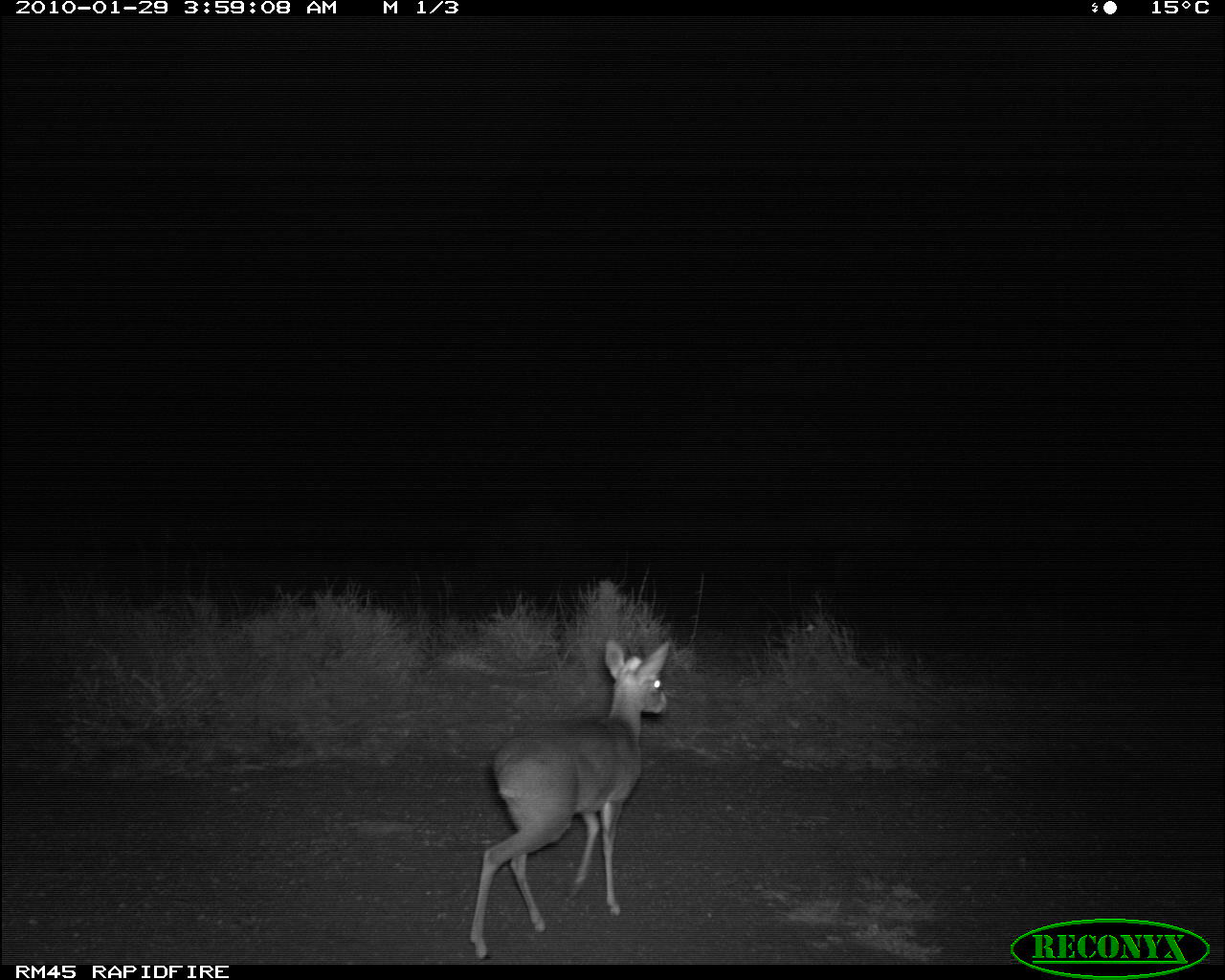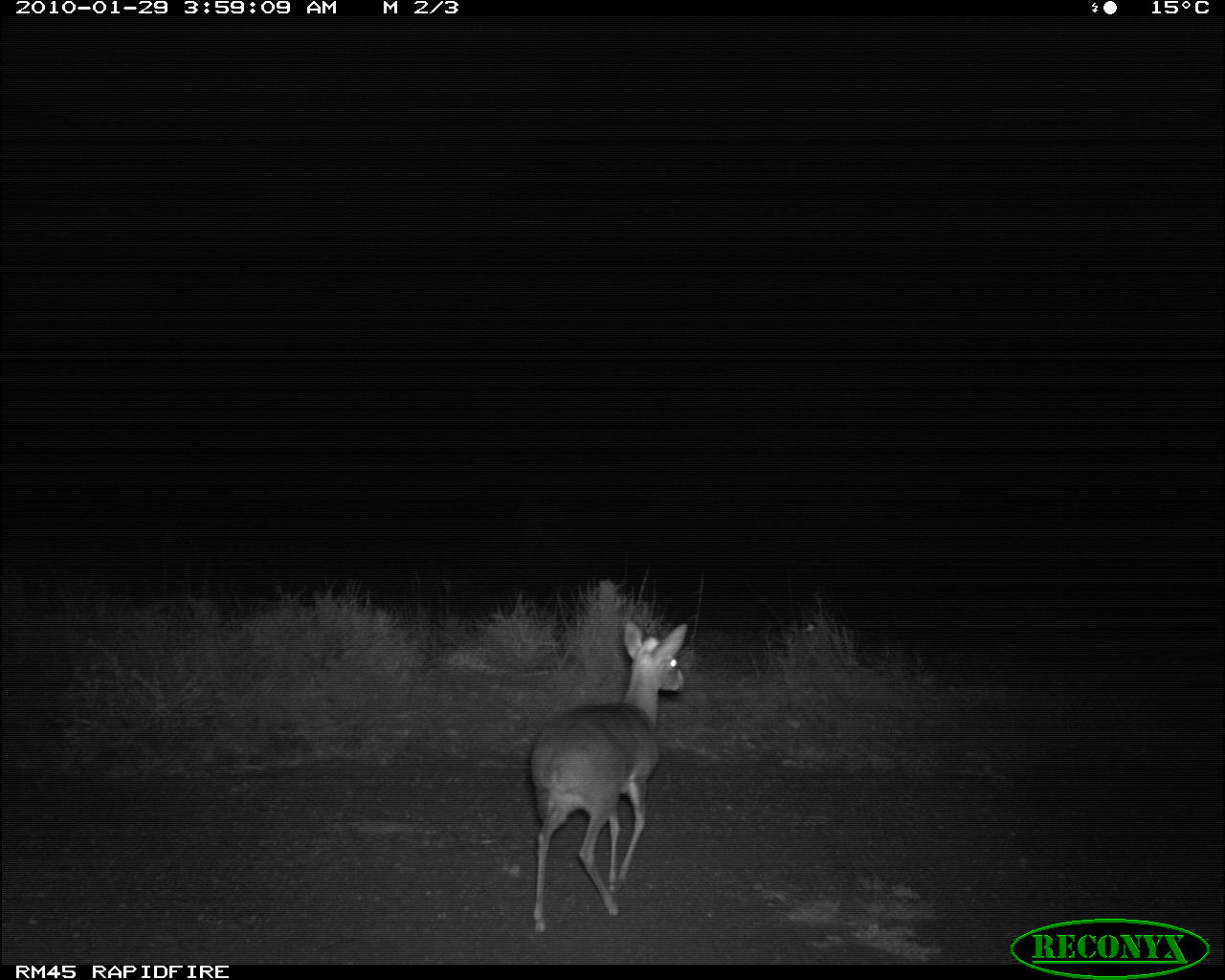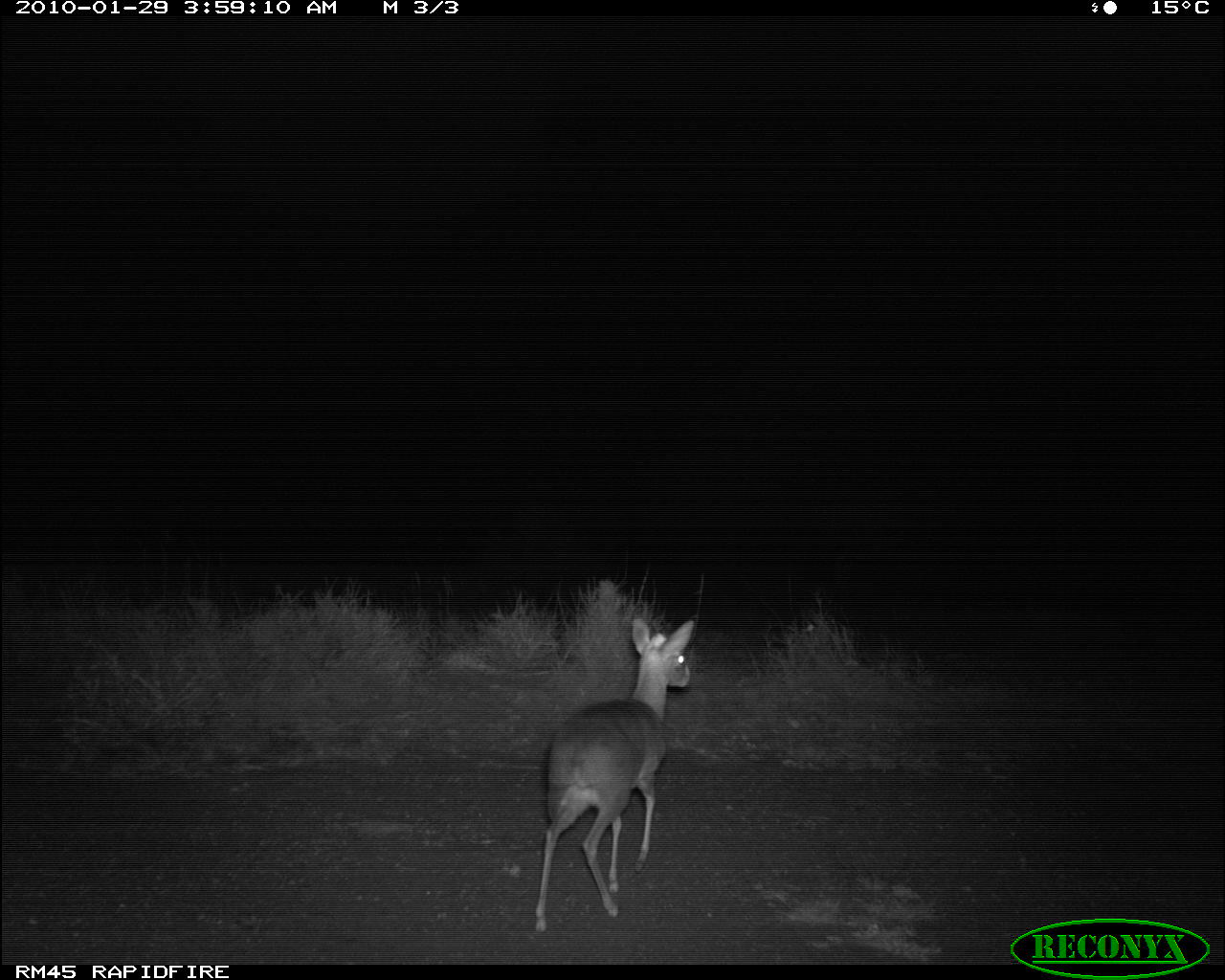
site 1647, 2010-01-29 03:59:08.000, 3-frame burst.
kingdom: Animalia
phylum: Chordata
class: Mammalia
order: Artiodactyla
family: Bovidae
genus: Madoqua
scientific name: Madoqua guentheri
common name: günther's dik-dik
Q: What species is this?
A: Madoqua guentheri (günther's dik-dik).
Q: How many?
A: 1.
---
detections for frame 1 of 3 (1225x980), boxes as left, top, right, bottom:
madoqua guentheri: 468, 638, 671, 962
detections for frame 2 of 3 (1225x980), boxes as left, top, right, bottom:
madoqua guentheri: 527, 618, 688, 939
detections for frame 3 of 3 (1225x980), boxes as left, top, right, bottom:
madoqua guentheri: 531, 615, 696, 934